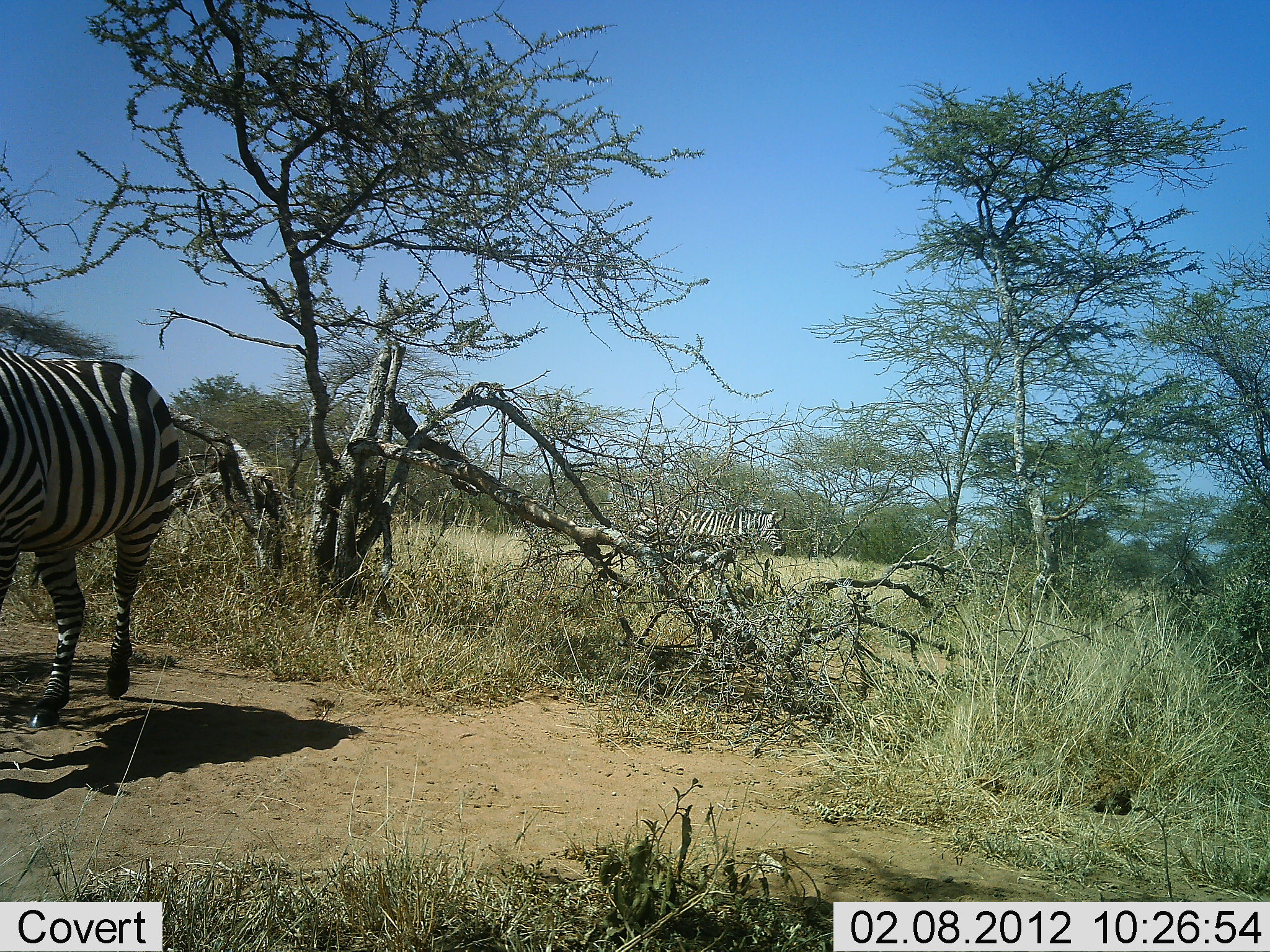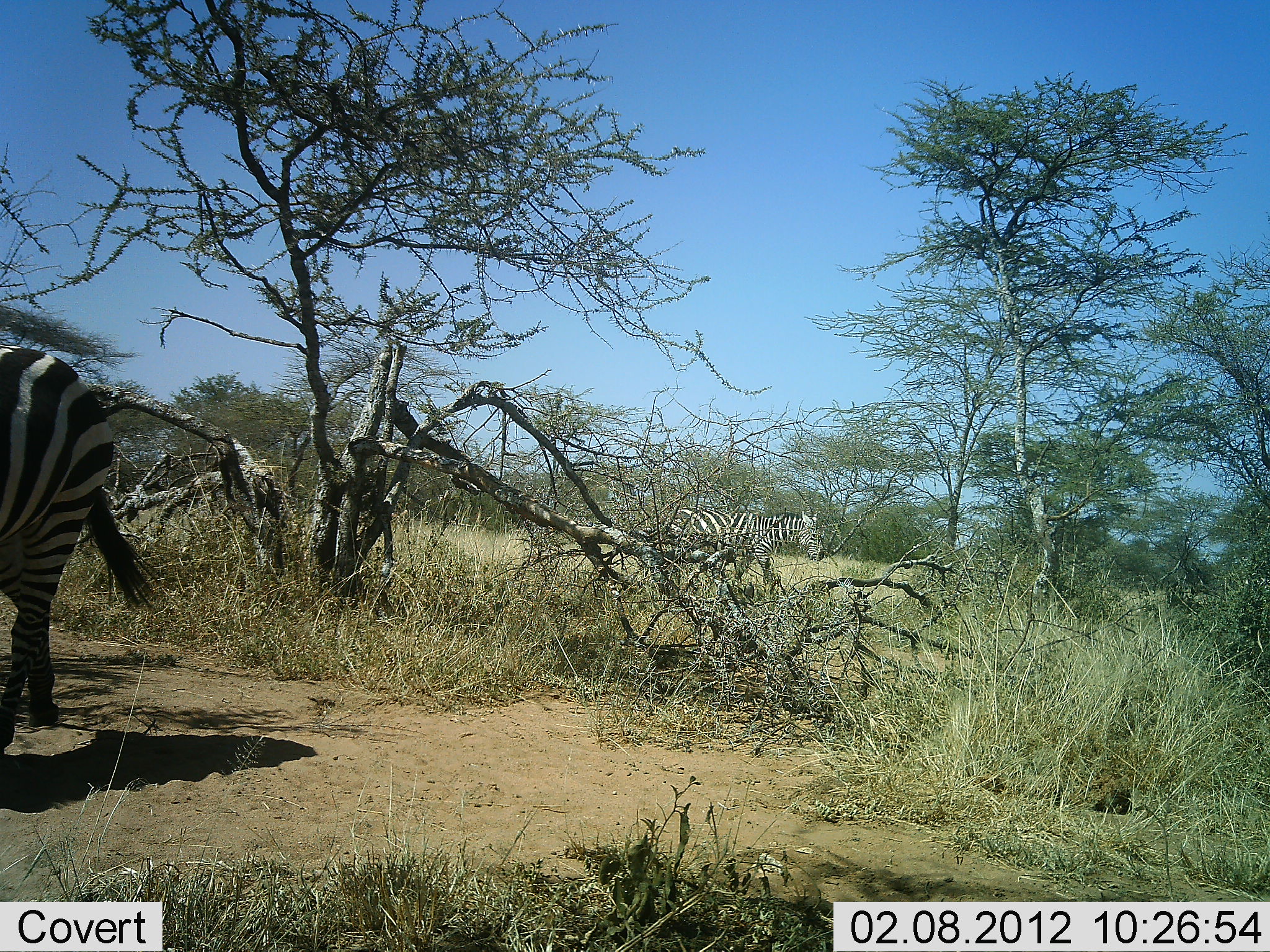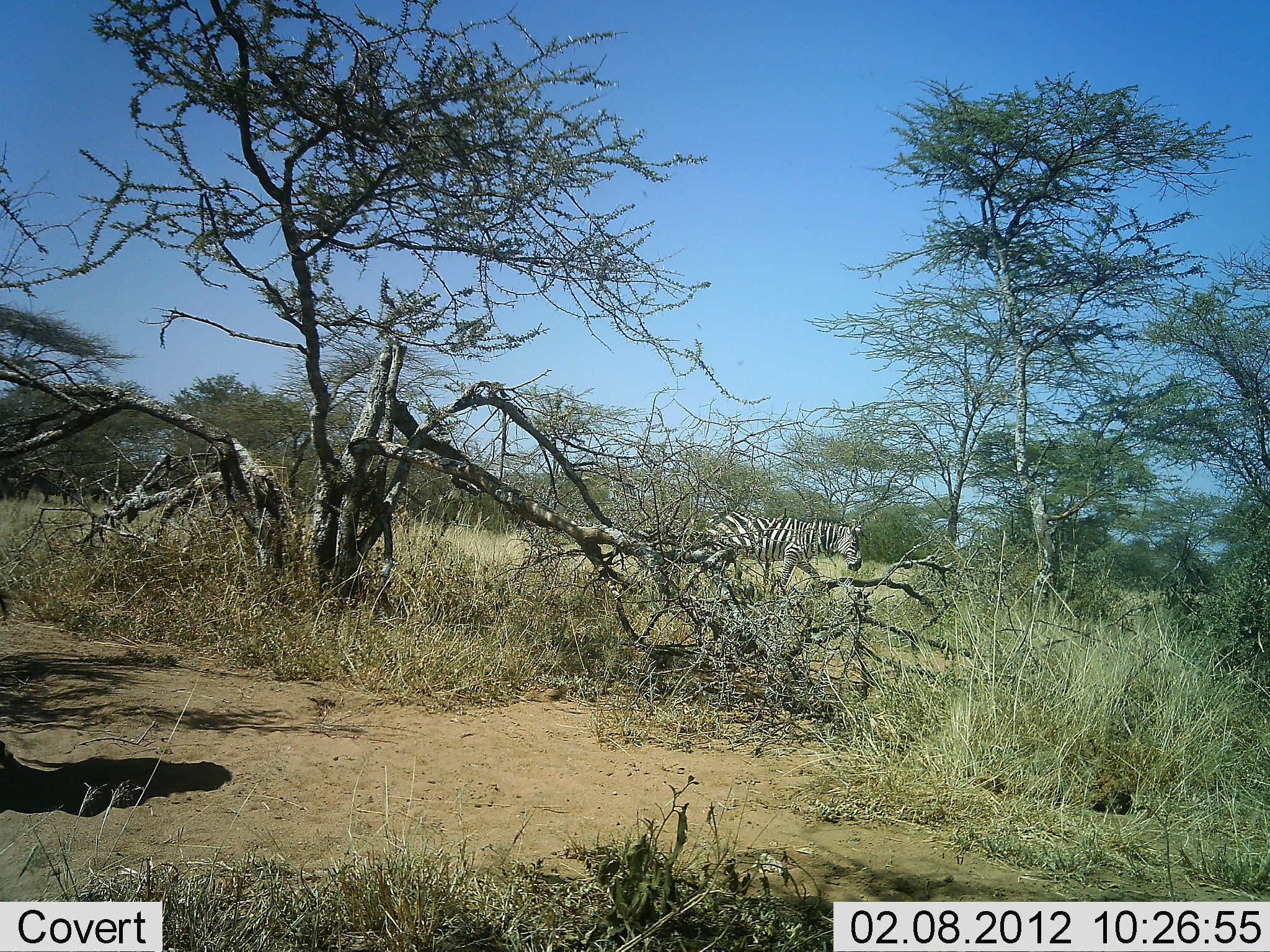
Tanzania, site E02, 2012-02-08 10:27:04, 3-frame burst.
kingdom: Animalia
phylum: Chordata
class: Mammalia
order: Perissodactyla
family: Equidae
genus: Equus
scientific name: Equus quagga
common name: plains zebra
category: zebra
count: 2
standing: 9%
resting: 0%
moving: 96%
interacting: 0%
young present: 0%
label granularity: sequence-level